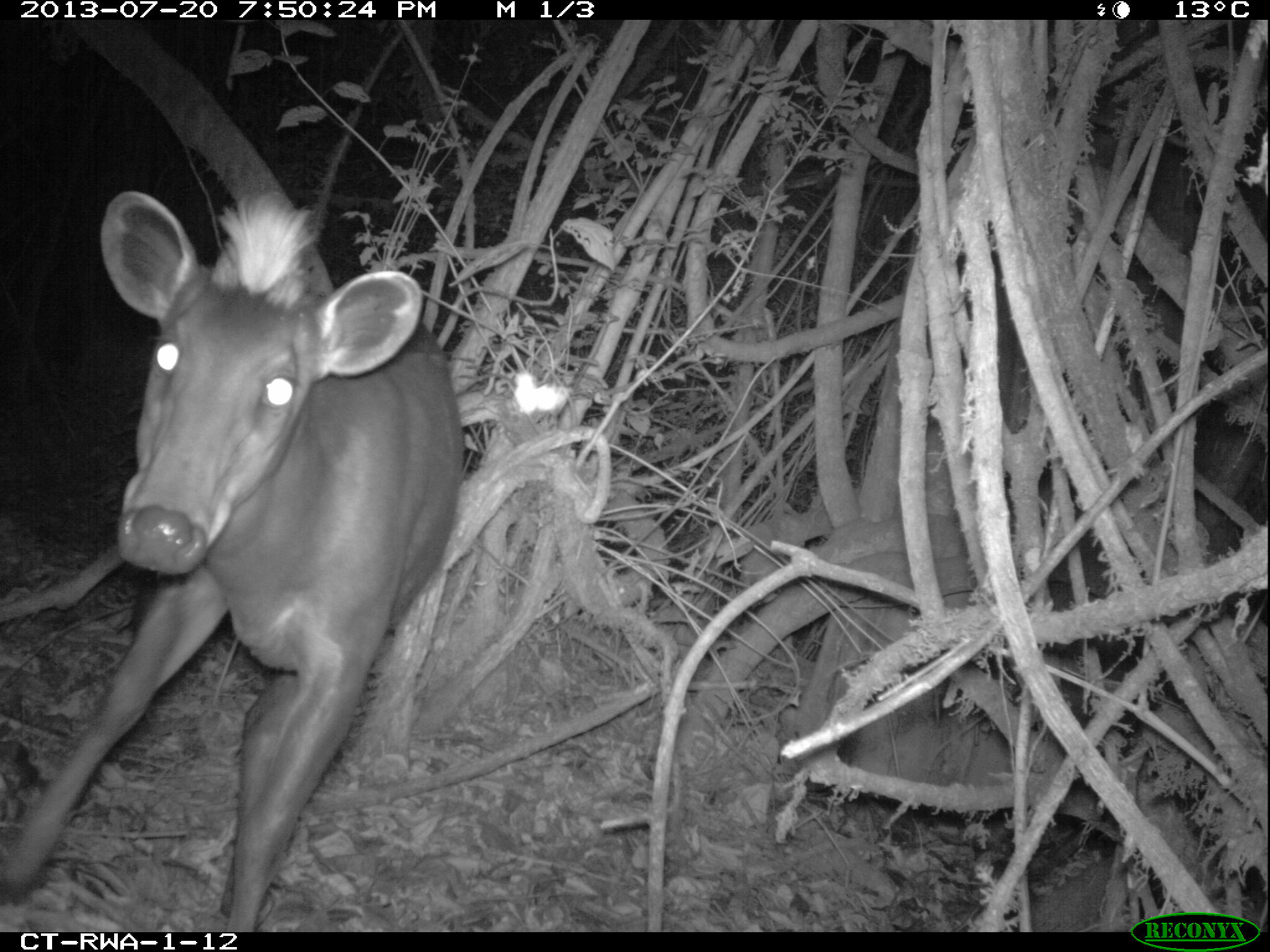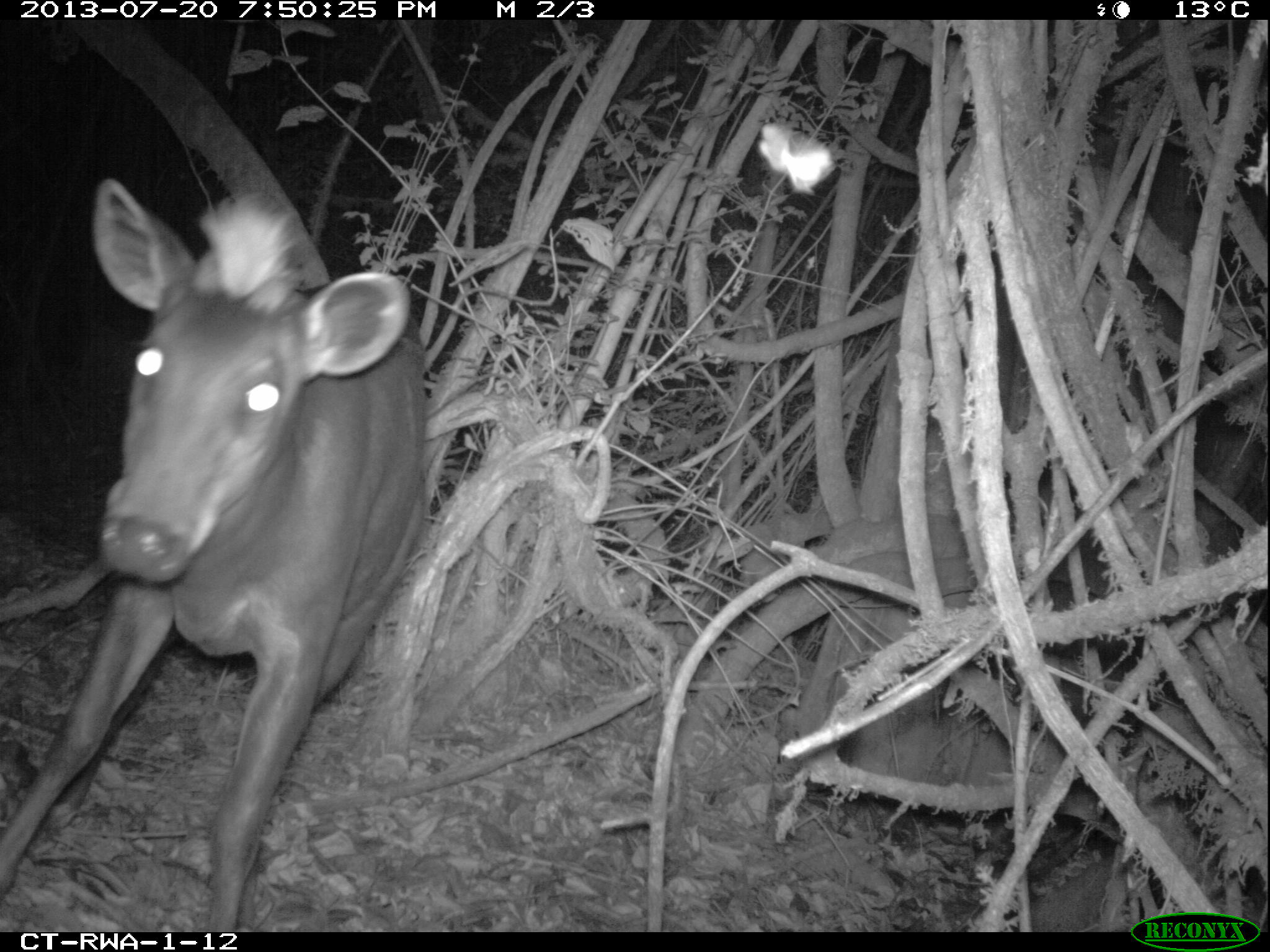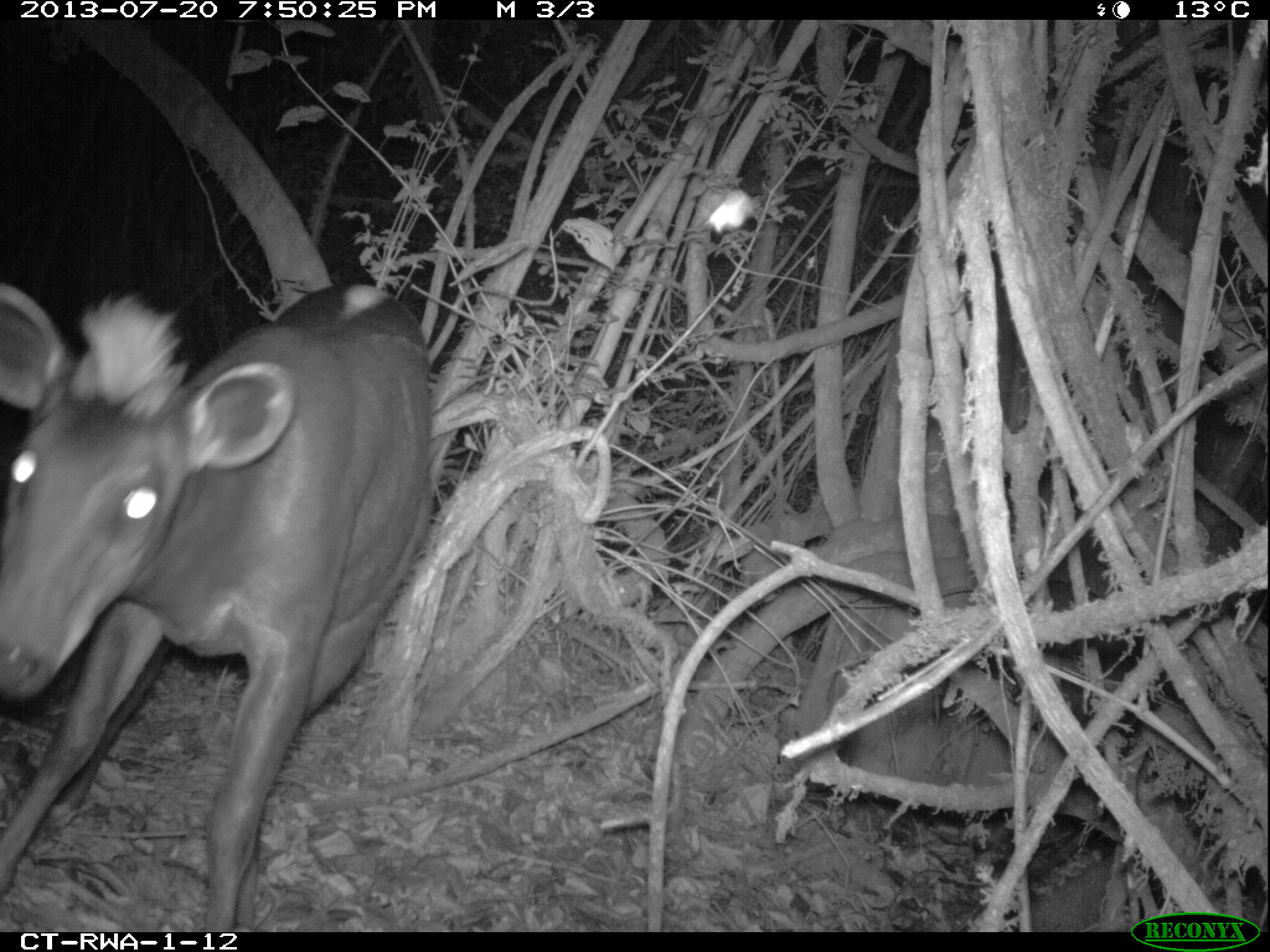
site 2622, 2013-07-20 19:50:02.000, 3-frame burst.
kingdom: Animalia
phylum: Chordata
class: Mammalia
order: Artiodactyla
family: Bovidae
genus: Cephalophus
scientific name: Cephalophus silvicultor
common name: light-backed duiker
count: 1